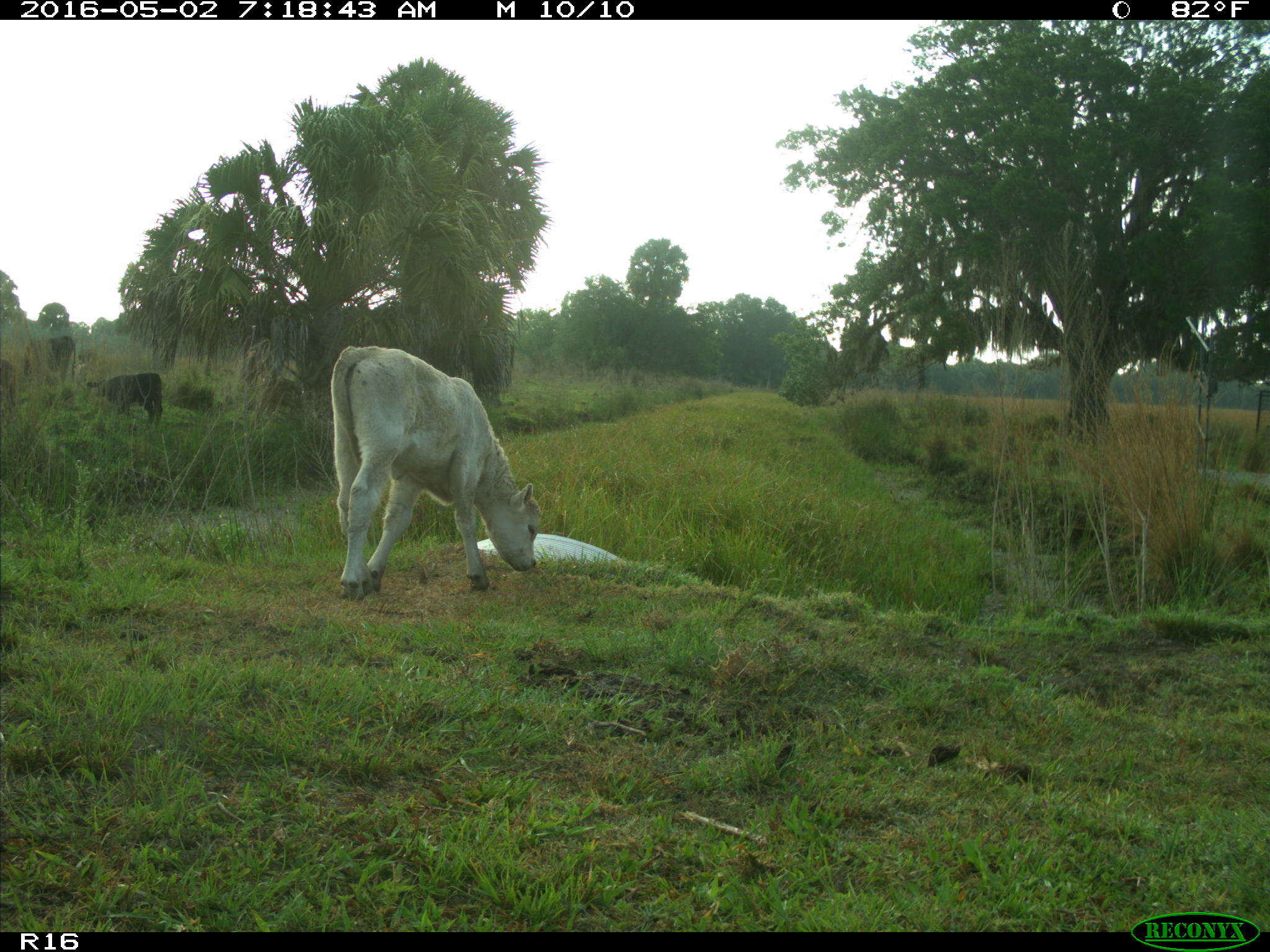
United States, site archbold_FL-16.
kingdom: Animalia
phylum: Chordata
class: Mammalia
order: Artiodactyla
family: Bovidae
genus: Bos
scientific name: Bos taurus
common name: domestic cow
Bos taurus (domestic cow).